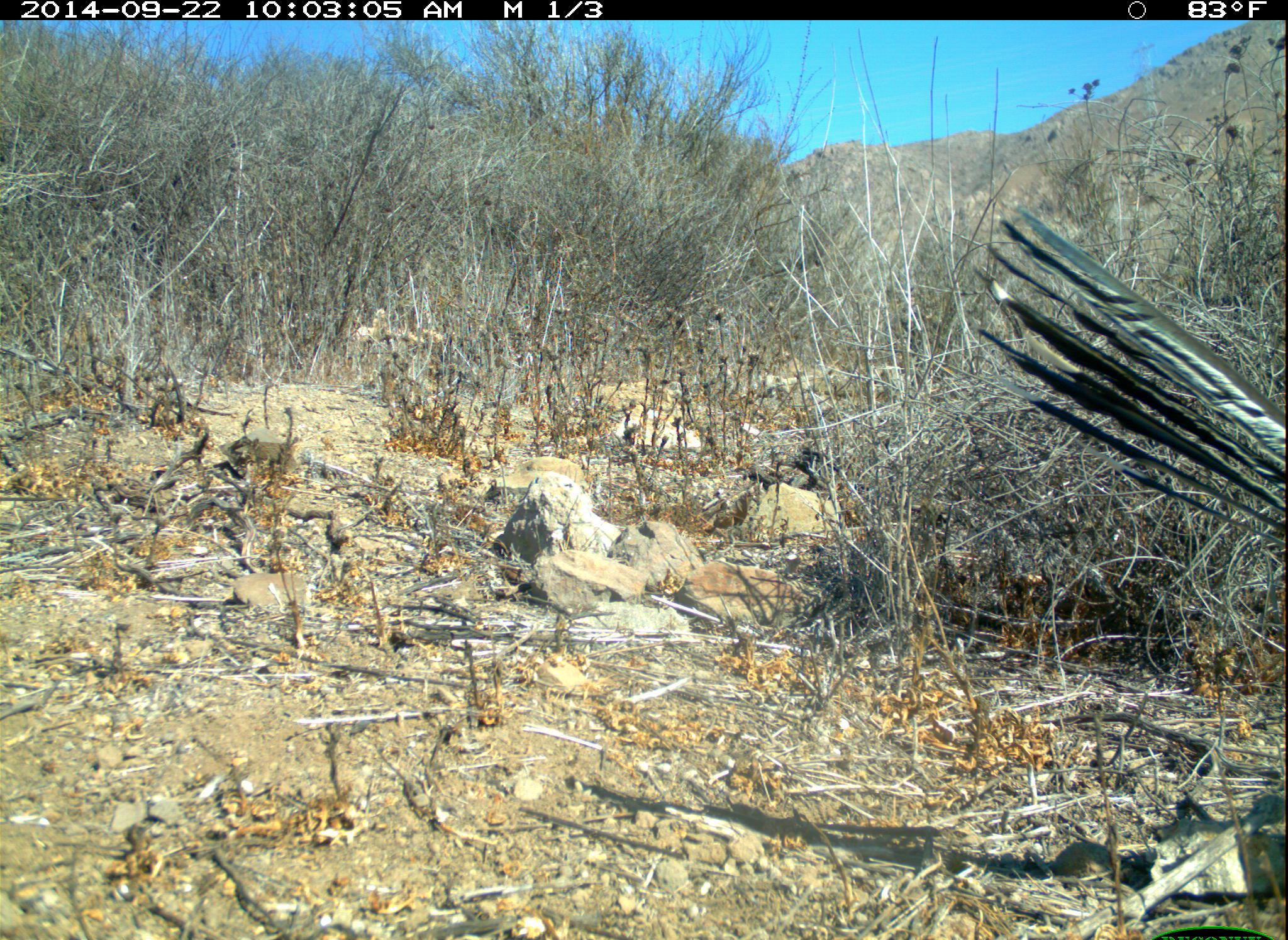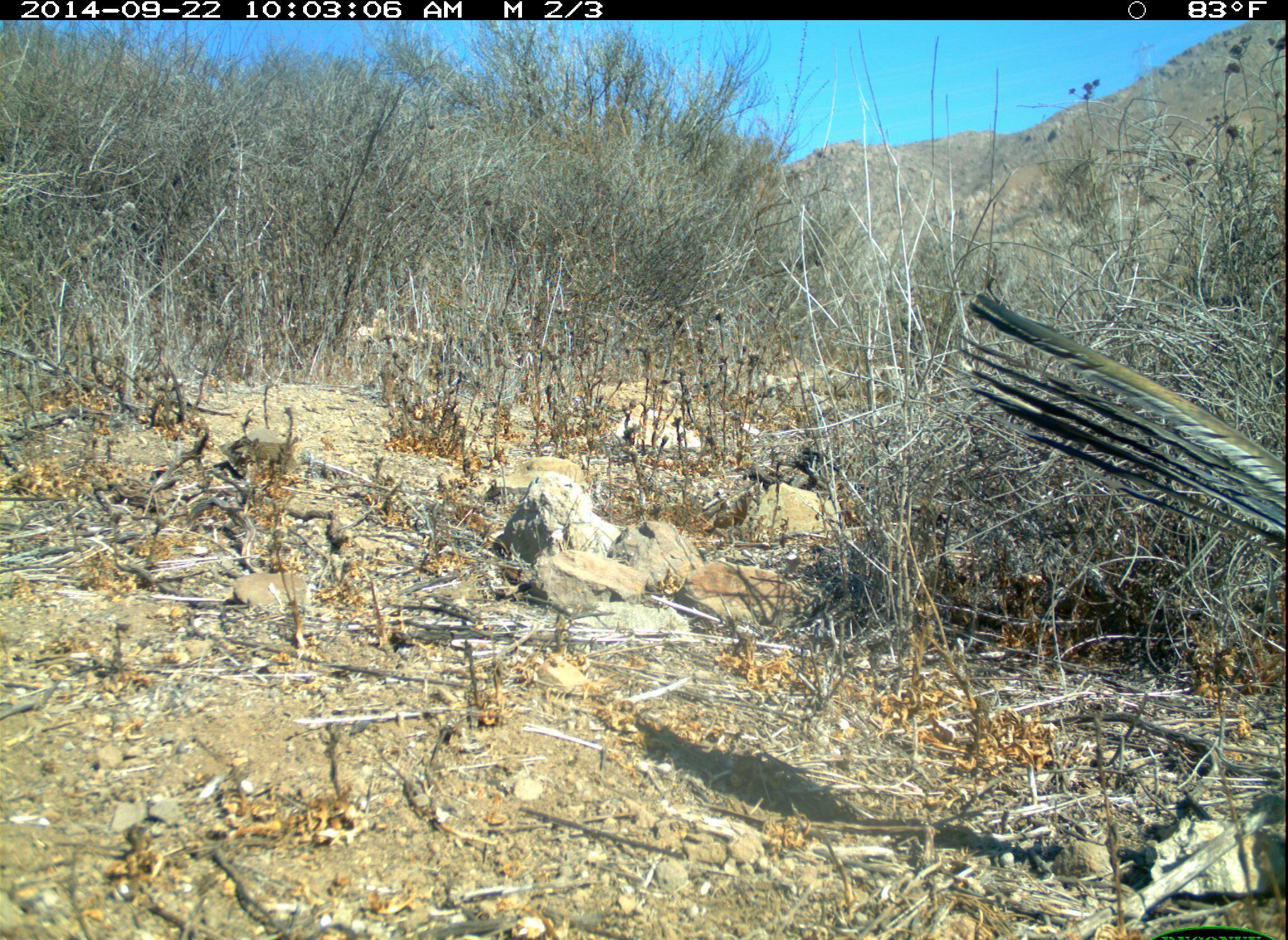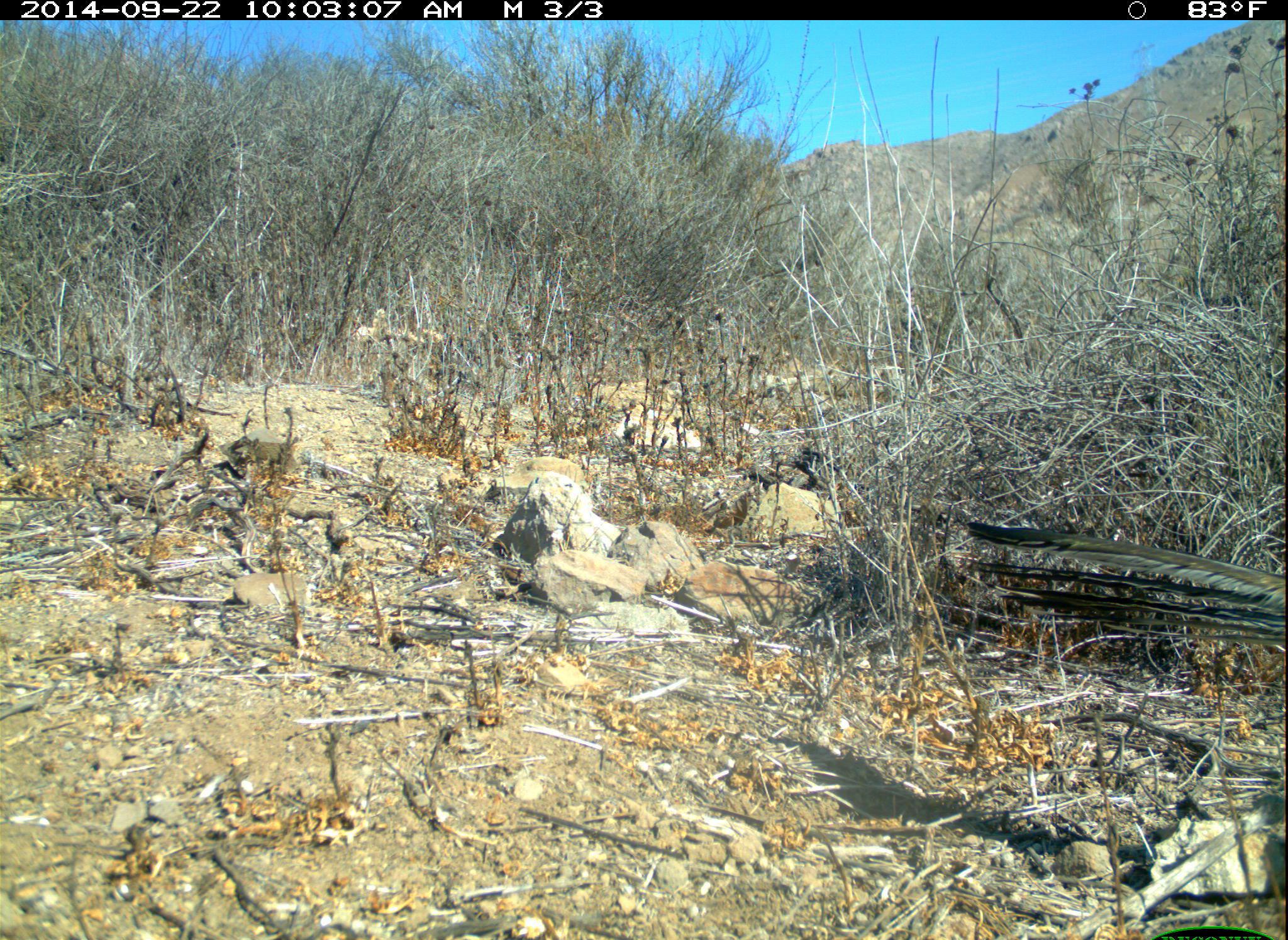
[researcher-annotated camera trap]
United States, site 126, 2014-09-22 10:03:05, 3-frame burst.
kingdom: Animalia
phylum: Chordata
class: Aves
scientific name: Aves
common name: bird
Bird (Aves).